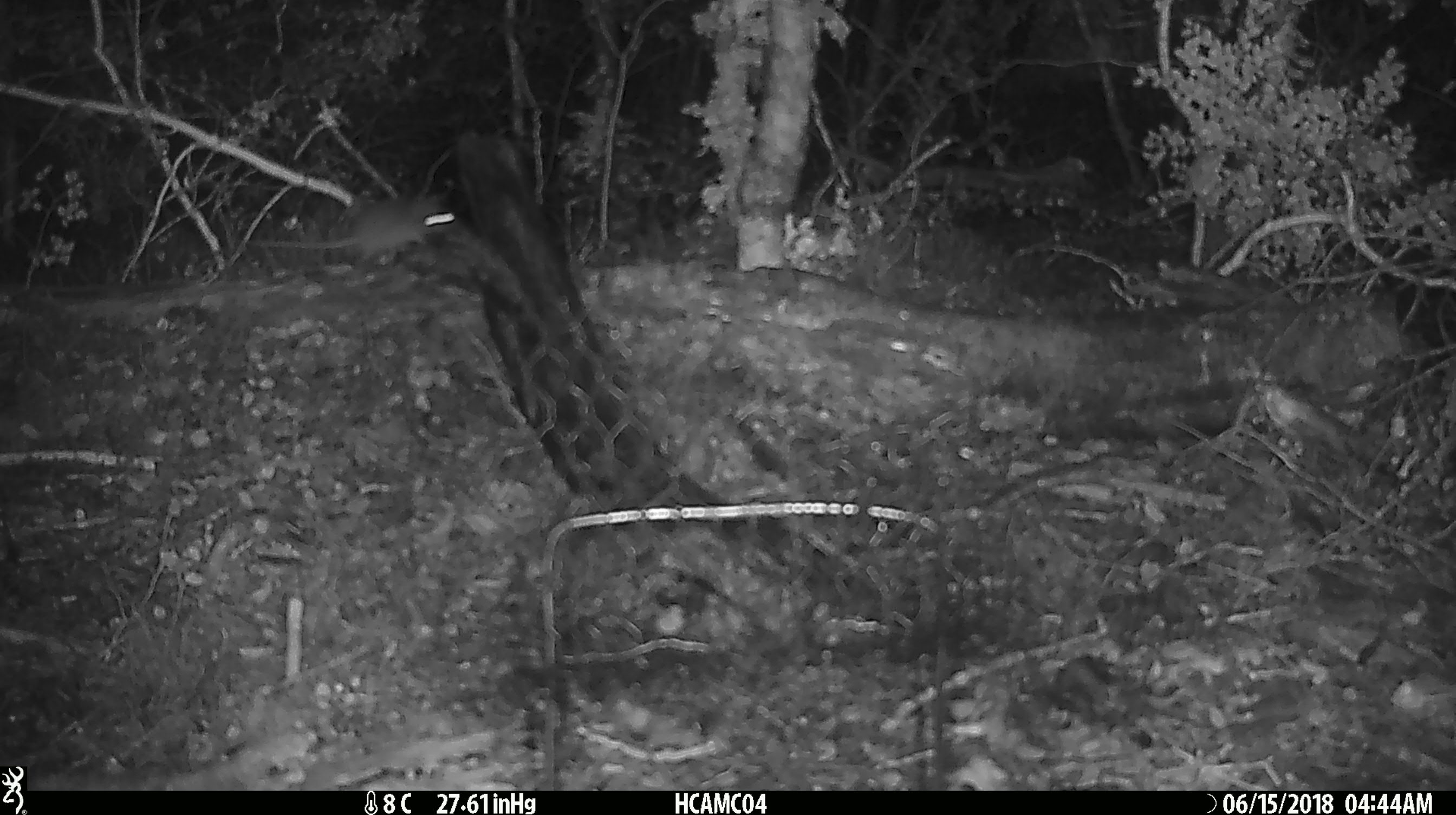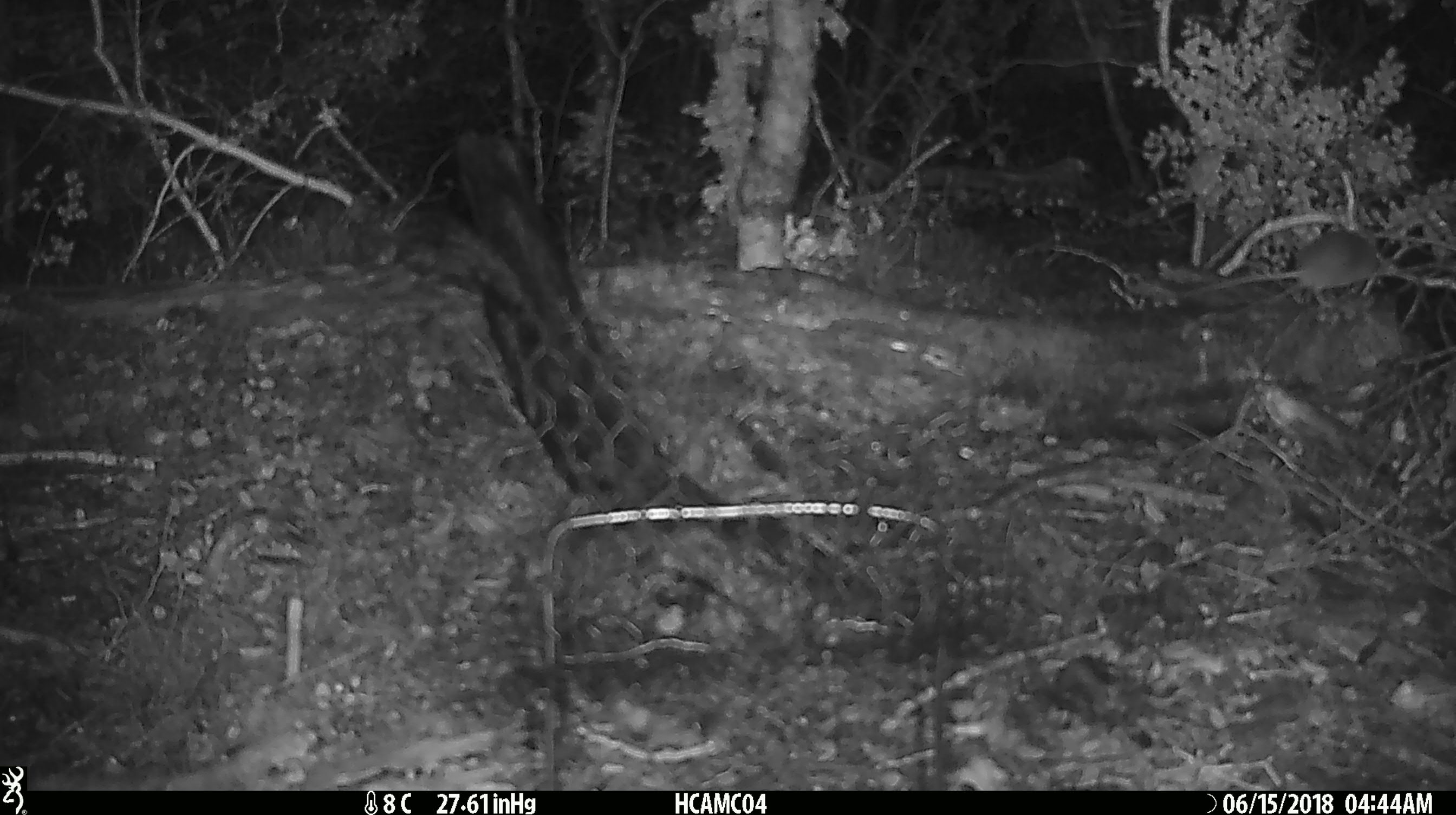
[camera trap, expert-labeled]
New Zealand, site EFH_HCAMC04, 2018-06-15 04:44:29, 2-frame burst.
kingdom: Animalia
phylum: Chordata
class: Mammalia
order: Rodentia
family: Muridae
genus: Mus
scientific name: Mus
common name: mouse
Mouse (Mus).